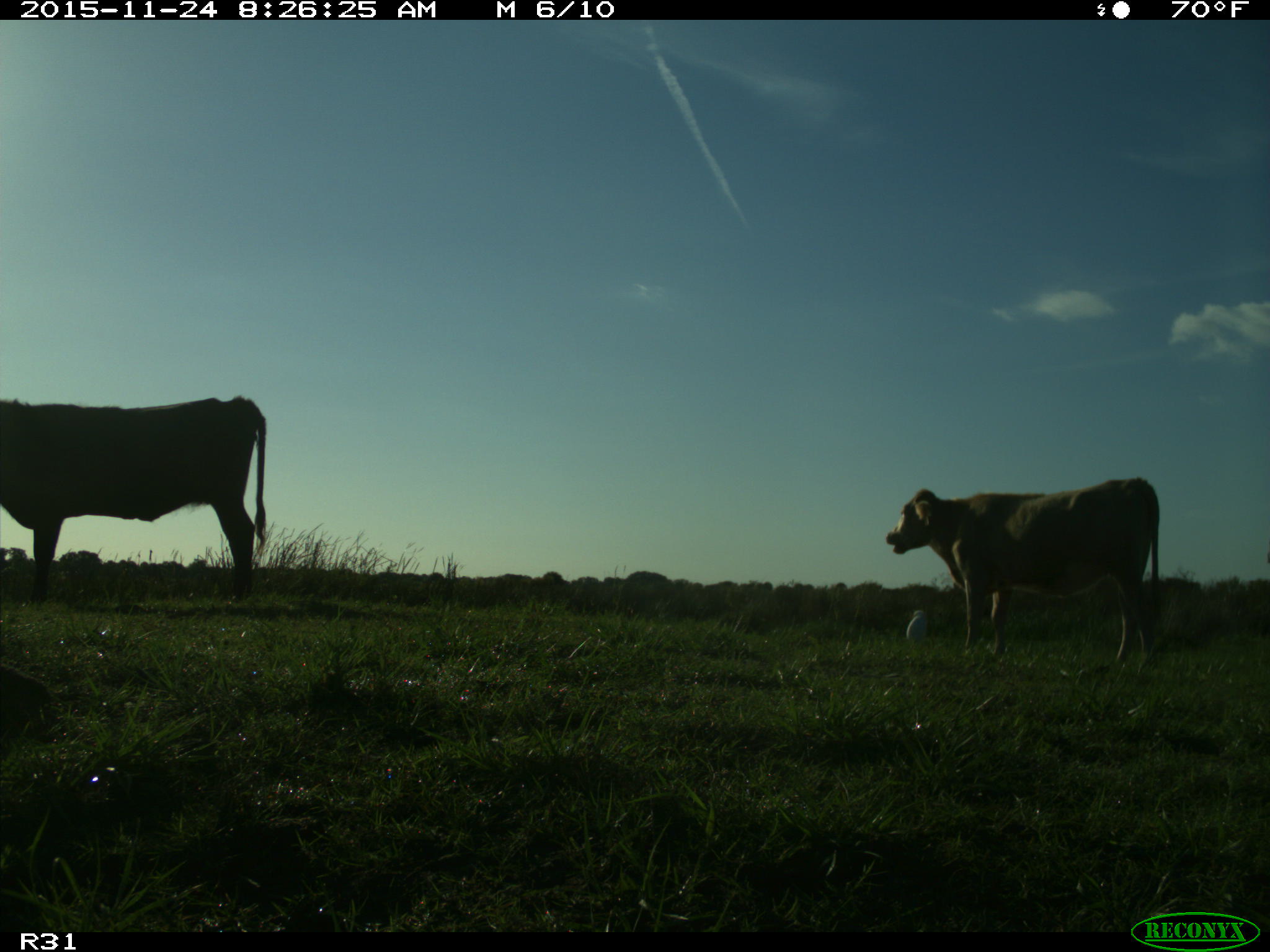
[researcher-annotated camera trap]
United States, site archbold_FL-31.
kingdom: Animalia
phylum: Chordata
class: Mammalia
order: Artiodactyla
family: Bovidae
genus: Bos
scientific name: Bos taurus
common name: domestic cow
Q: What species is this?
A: Bos taurus (domestic cow).